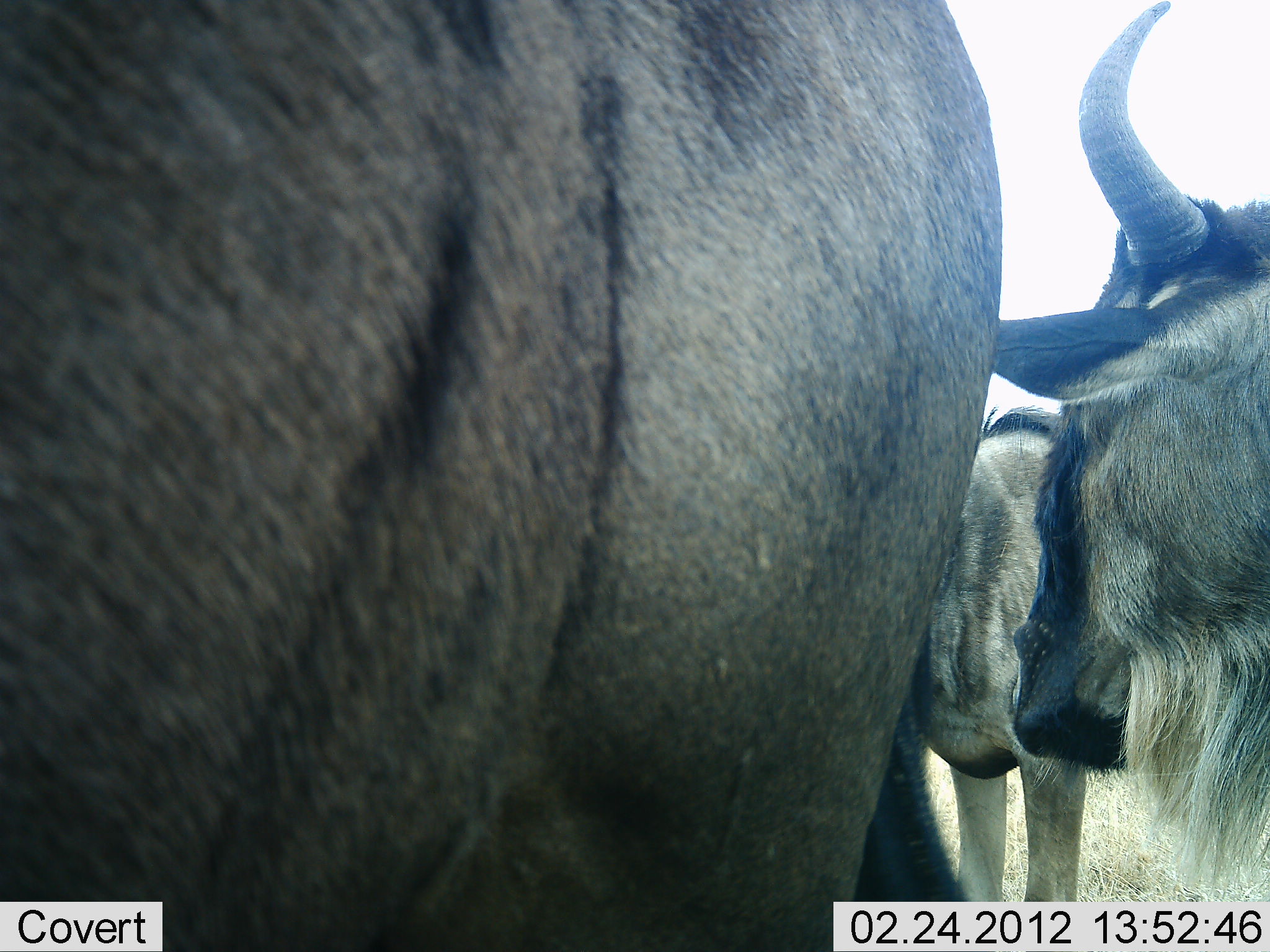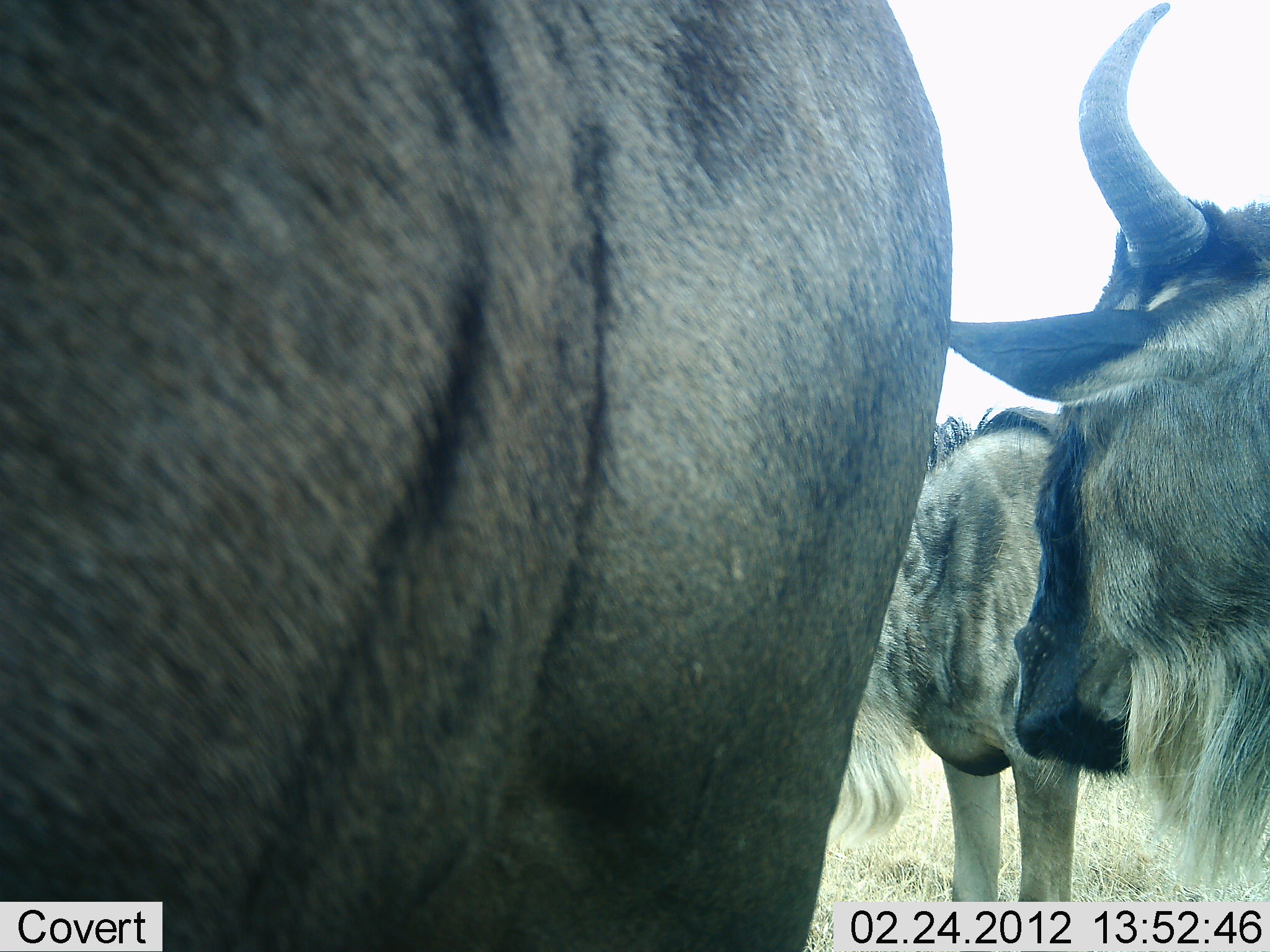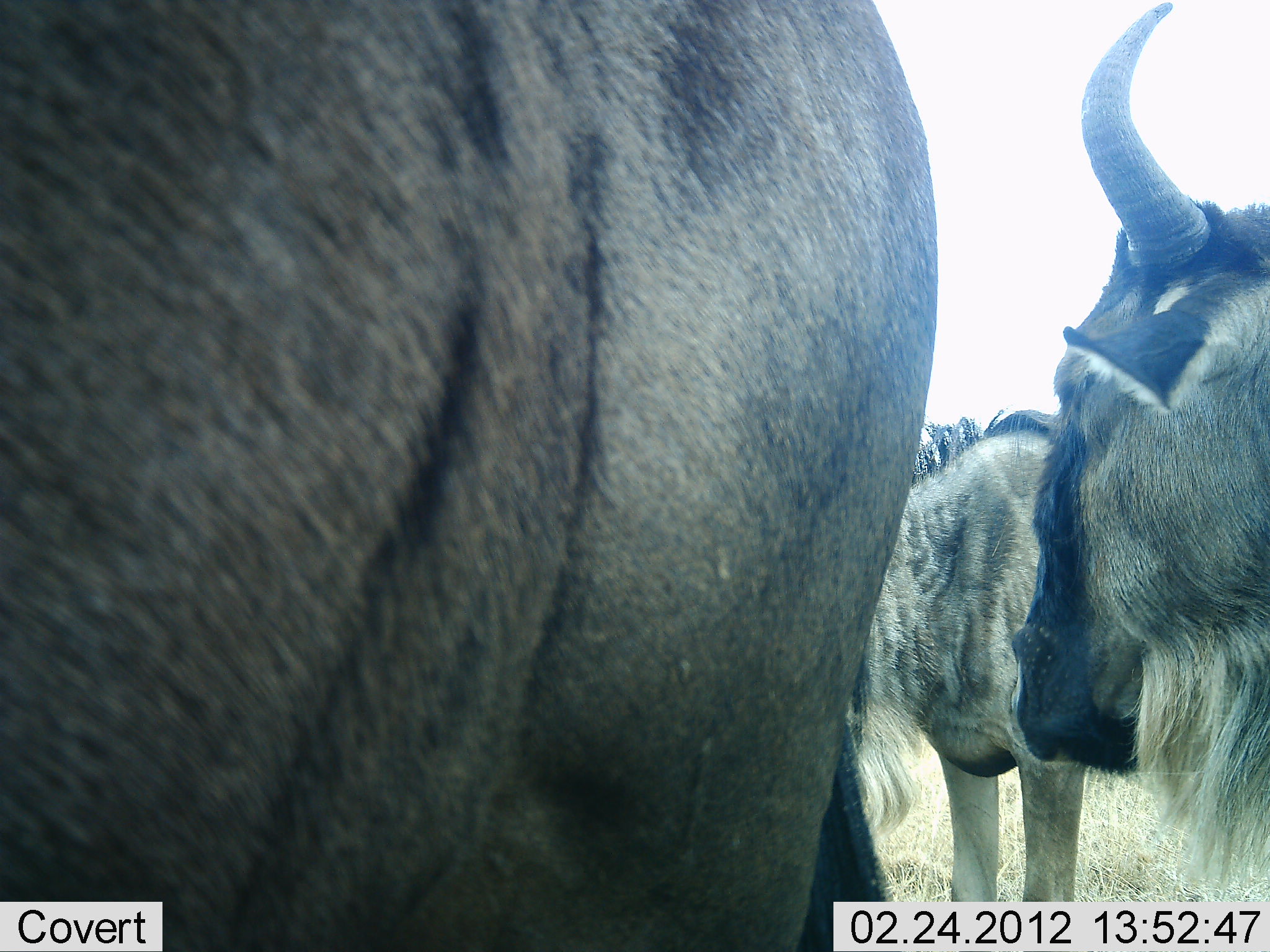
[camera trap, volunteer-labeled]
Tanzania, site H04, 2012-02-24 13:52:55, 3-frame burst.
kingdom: Animalia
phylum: Chordata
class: Mammalia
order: Artiodactyla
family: Bovidae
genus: Connochaetes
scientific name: Connochaetes taurinus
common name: blue wildebeest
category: wildebeest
Wildebeest (blue wildebeest) (Connochaetes taurinus), count 3. Behavior (volunteer vote fractions): standing 94%, resting 0%, moving 0%, interacting 0%. Young present (vote fraction): 0%. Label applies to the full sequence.